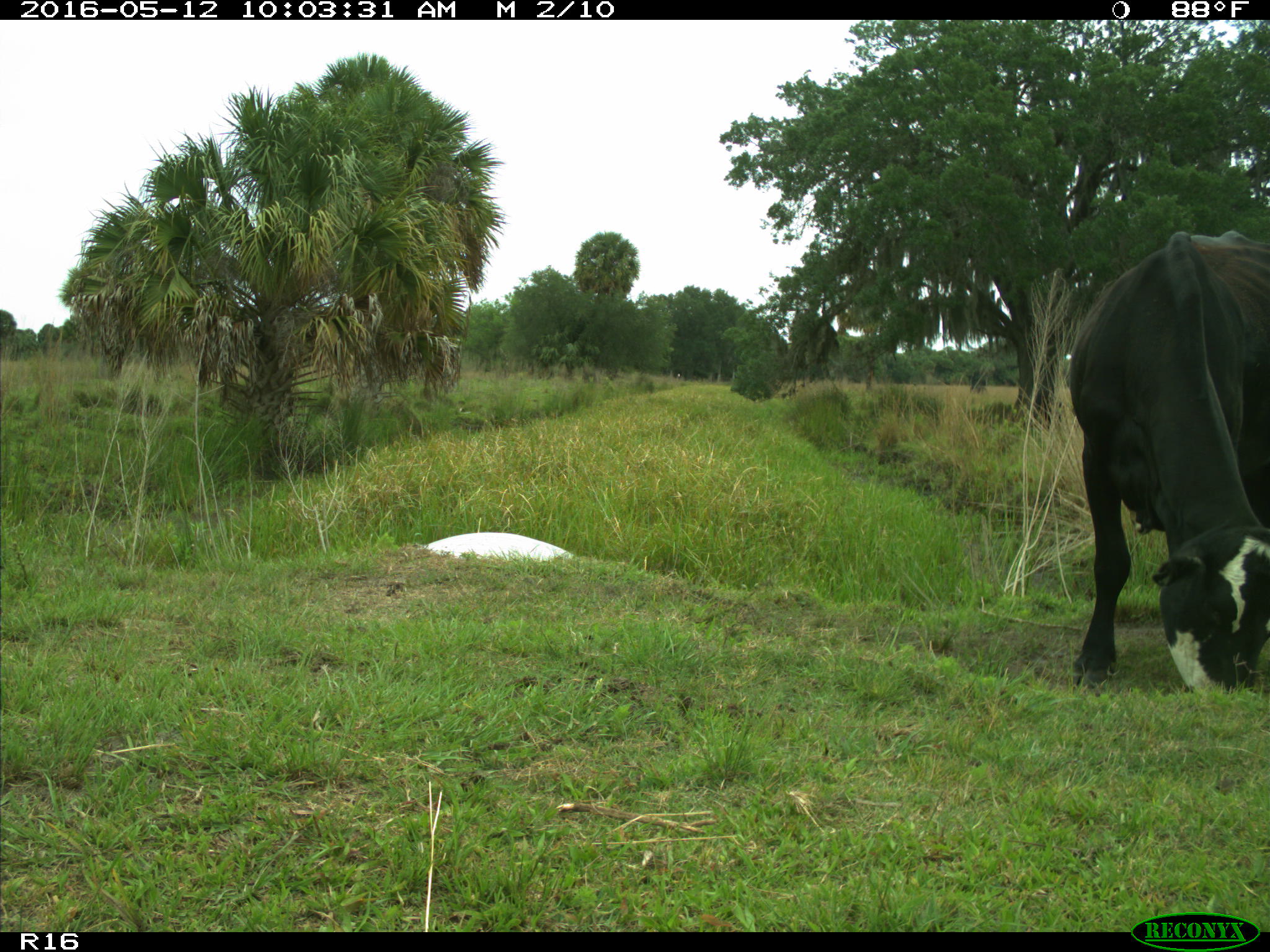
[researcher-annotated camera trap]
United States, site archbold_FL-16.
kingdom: Animalia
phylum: Chordata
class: Mammalia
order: Artiodactyla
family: Bovidae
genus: Bos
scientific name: Bos taurus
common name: domestic cow